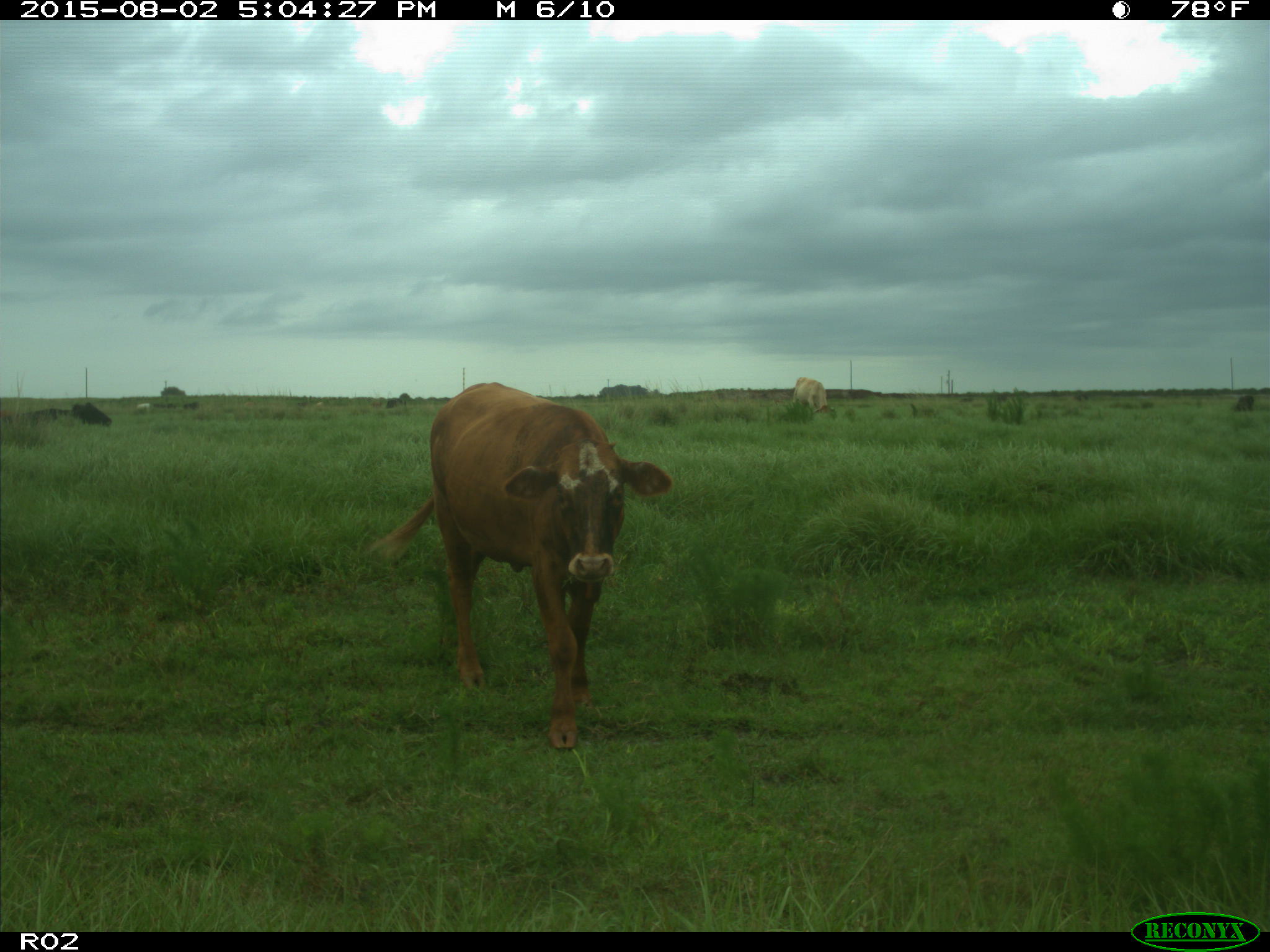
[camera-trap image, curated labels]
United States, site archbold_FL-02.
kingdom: Animalia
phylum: Chordata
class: Mammalia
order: Artiodactyla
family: Bovidae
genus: Bos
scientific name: Bos taurus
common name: domestic cow